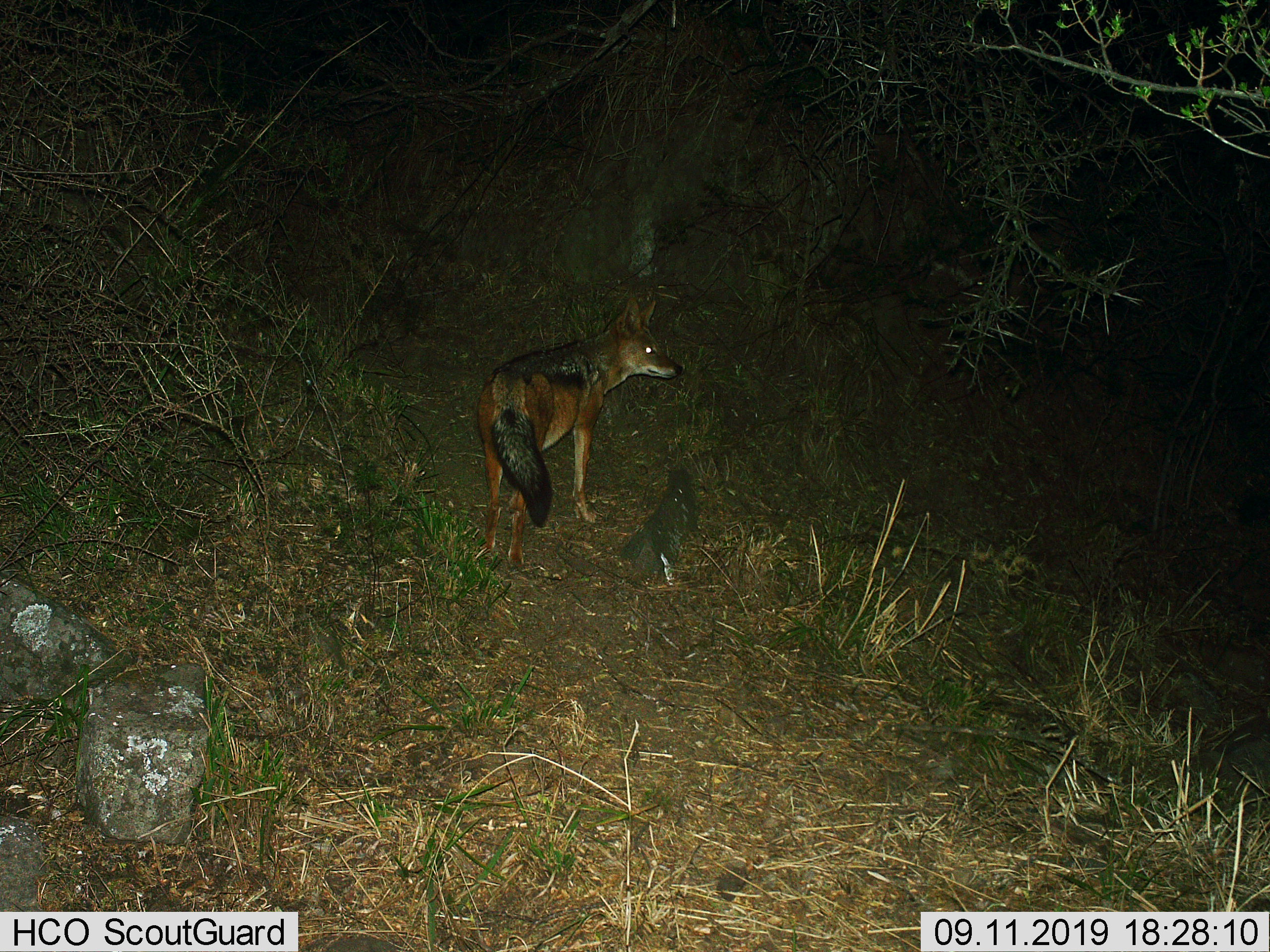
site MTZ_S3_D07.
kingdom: Animalia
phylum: Chordata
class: Mammalia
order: Carnivora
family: Canidae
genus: Lupulella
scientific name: Lupulella mesomelas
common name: black-backed jackal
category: jackalblackbacked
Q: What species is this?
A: Jackalblackbacked (black-backed jackal) (Lupulella mesomelas).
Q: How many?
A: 1.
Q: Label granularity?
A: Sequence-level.